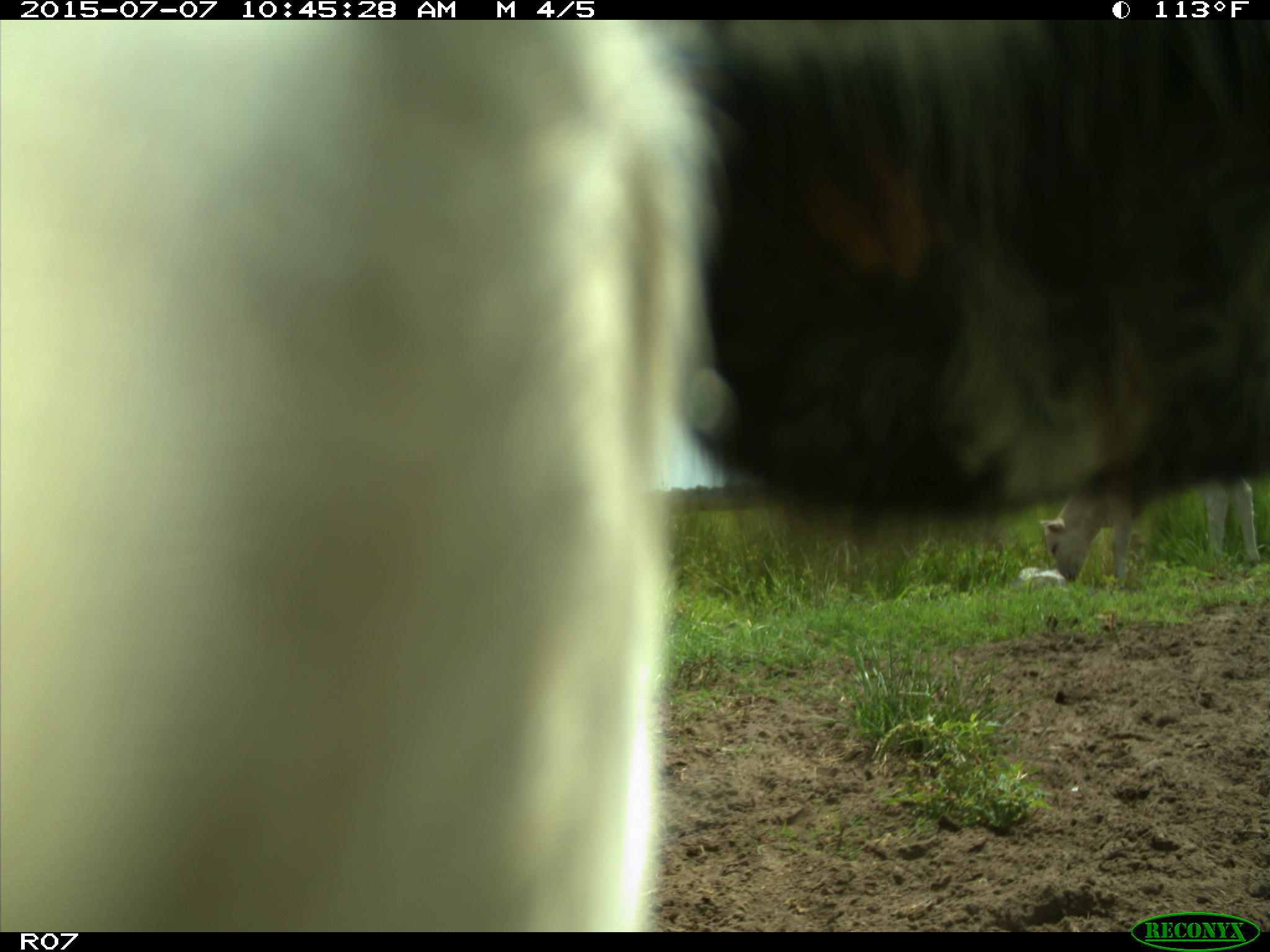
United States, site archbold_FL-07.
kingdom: Animalia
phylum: Chordata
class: Mammalia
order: Artiodactyla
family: Bovidae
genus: Bos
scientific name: Bos taurus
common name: domestic cow